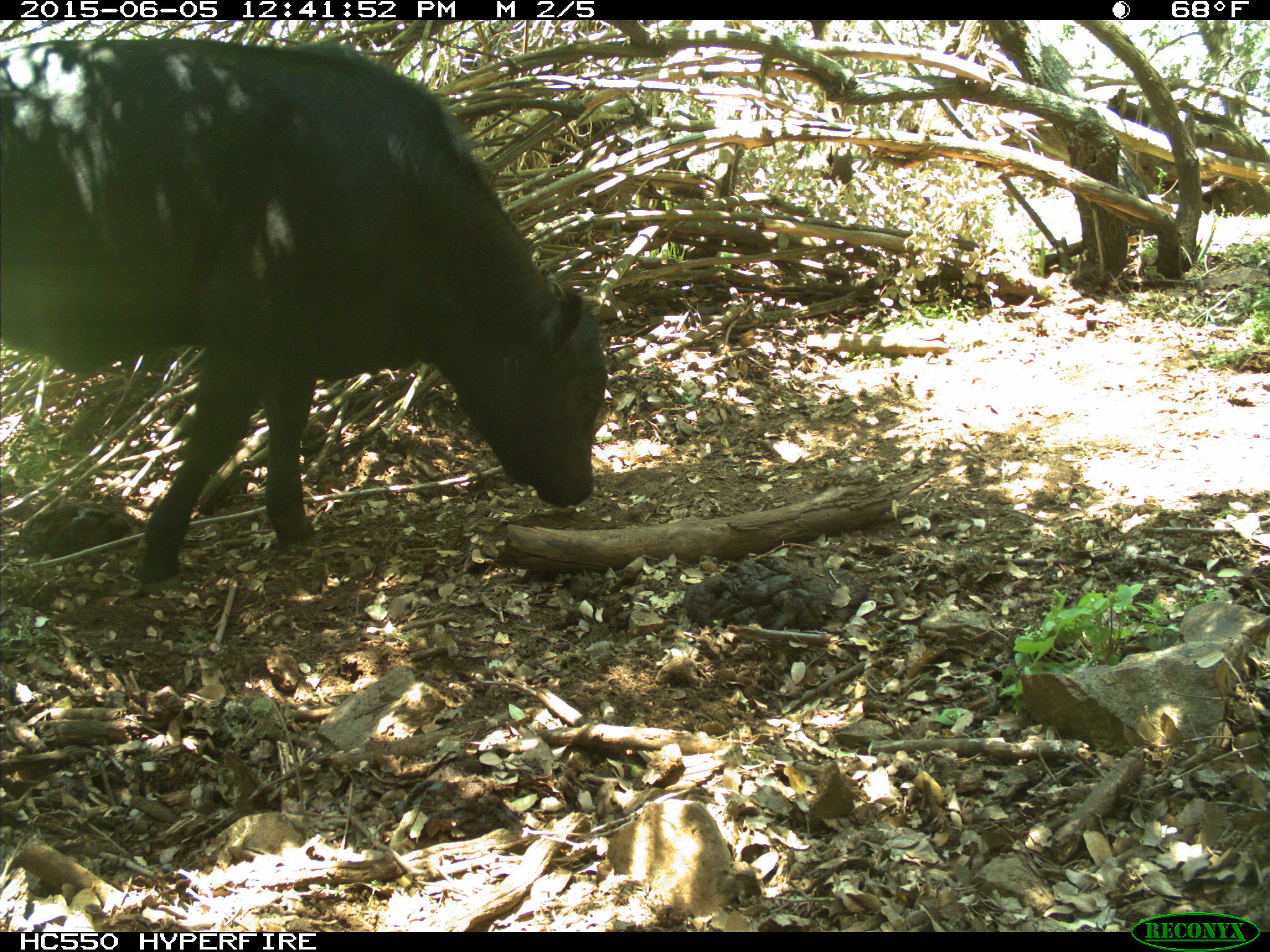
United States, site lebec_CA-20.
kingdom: Animalia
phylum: Chordata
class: Mammalia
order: Artiodactyla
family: Bovidae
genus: Bos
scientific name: Bos taurus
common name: domestic cow